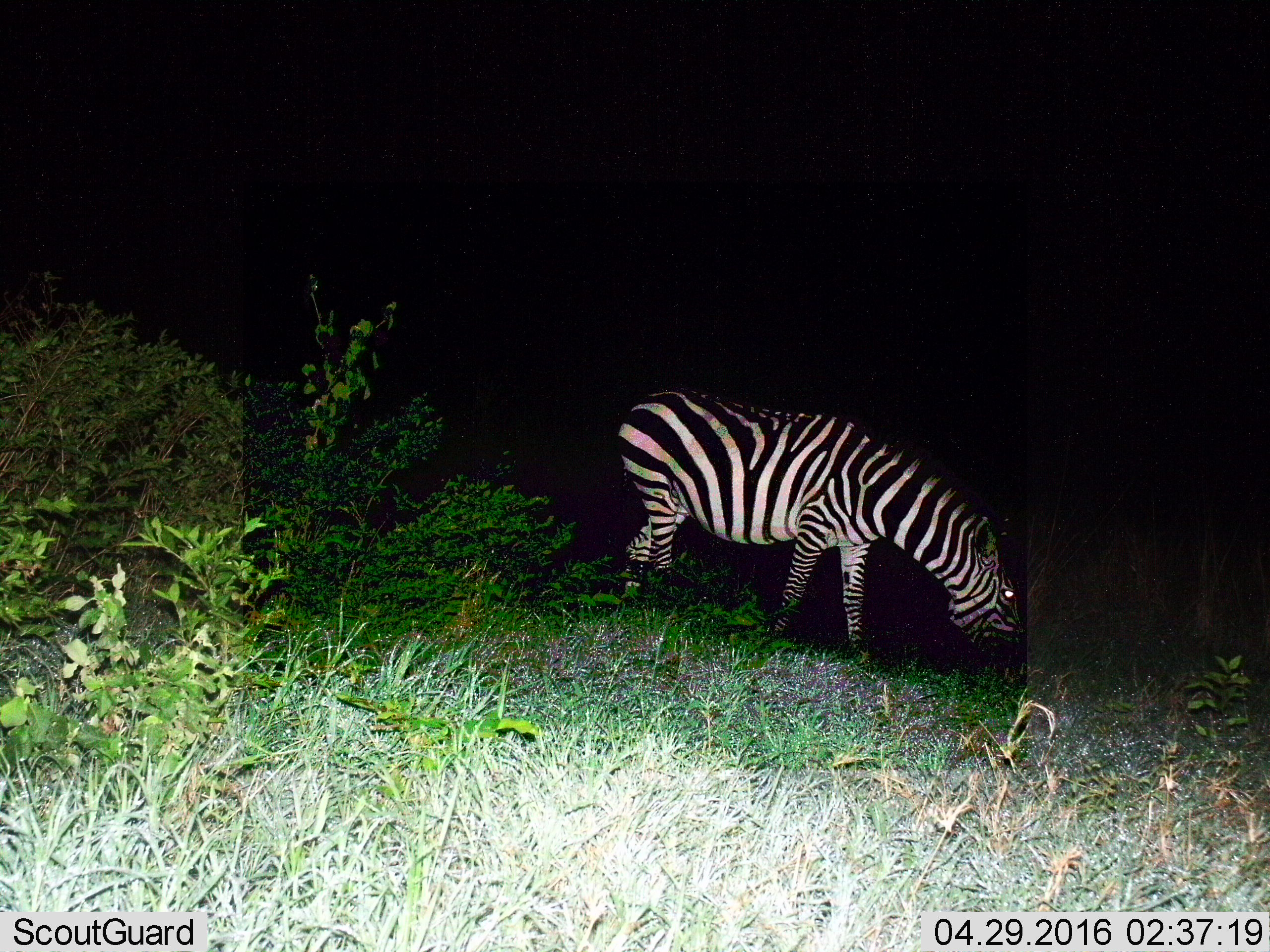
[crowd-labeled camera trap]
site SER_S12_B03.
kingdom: Animalia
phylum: Chordata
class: Mammalia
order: Perissodactyla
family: Equidae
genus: Equus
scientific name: Equus quagga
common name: plains zebra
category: zebraplains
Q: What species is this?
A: Zebraplains (plains zebra) (Equus quagga).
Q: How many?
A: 1.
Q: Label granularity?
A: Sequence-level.